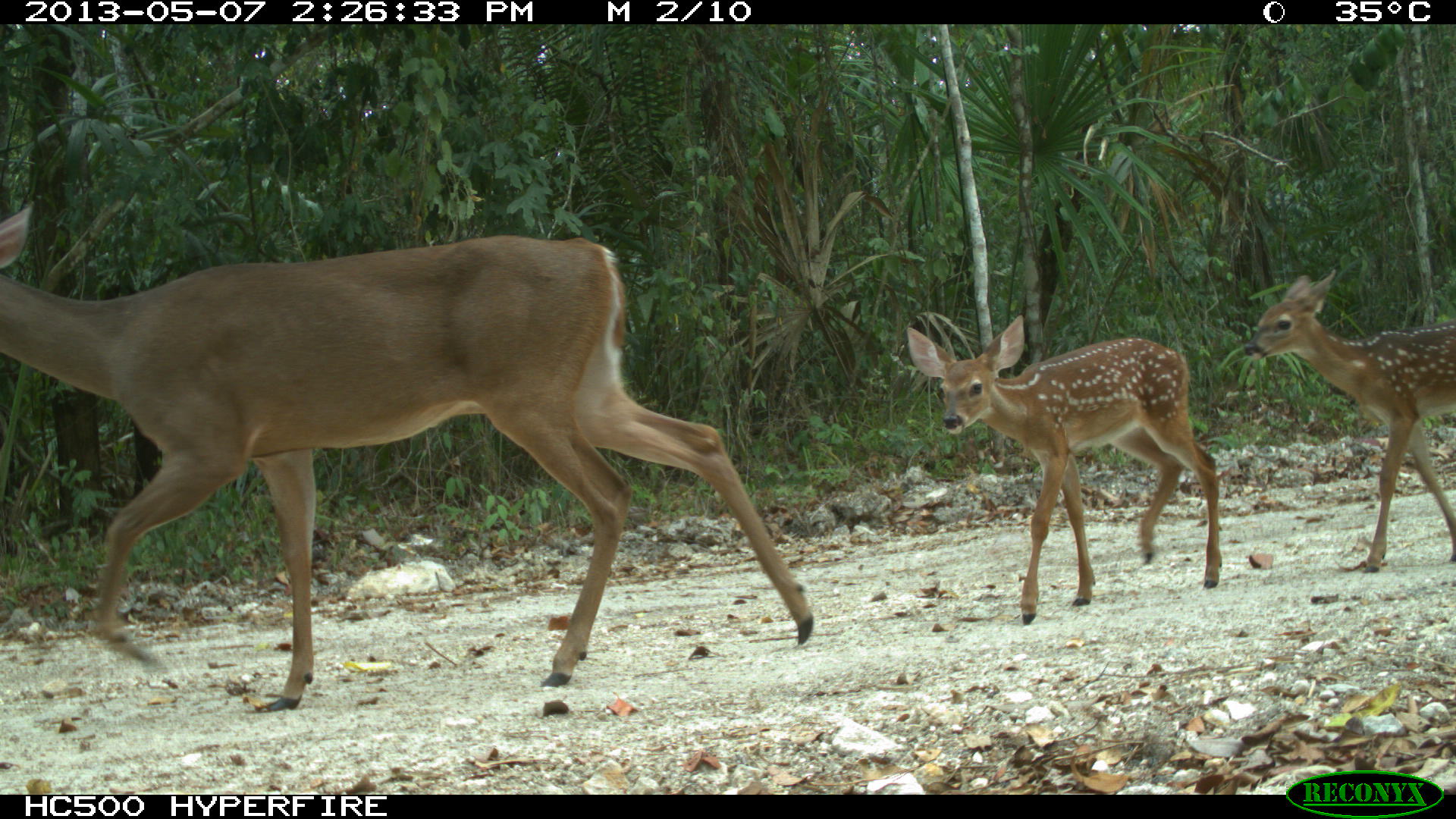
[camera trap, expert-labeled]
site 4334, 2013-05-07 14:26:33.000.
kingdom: Animalia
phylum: Chordata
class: Mammalia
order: Artiodactyla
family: Cervidae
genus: Odocoileus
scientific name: Odocoileus virginianus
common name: white-tailed deer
Odocoileus virginianus (white-tailed deer), count 3.